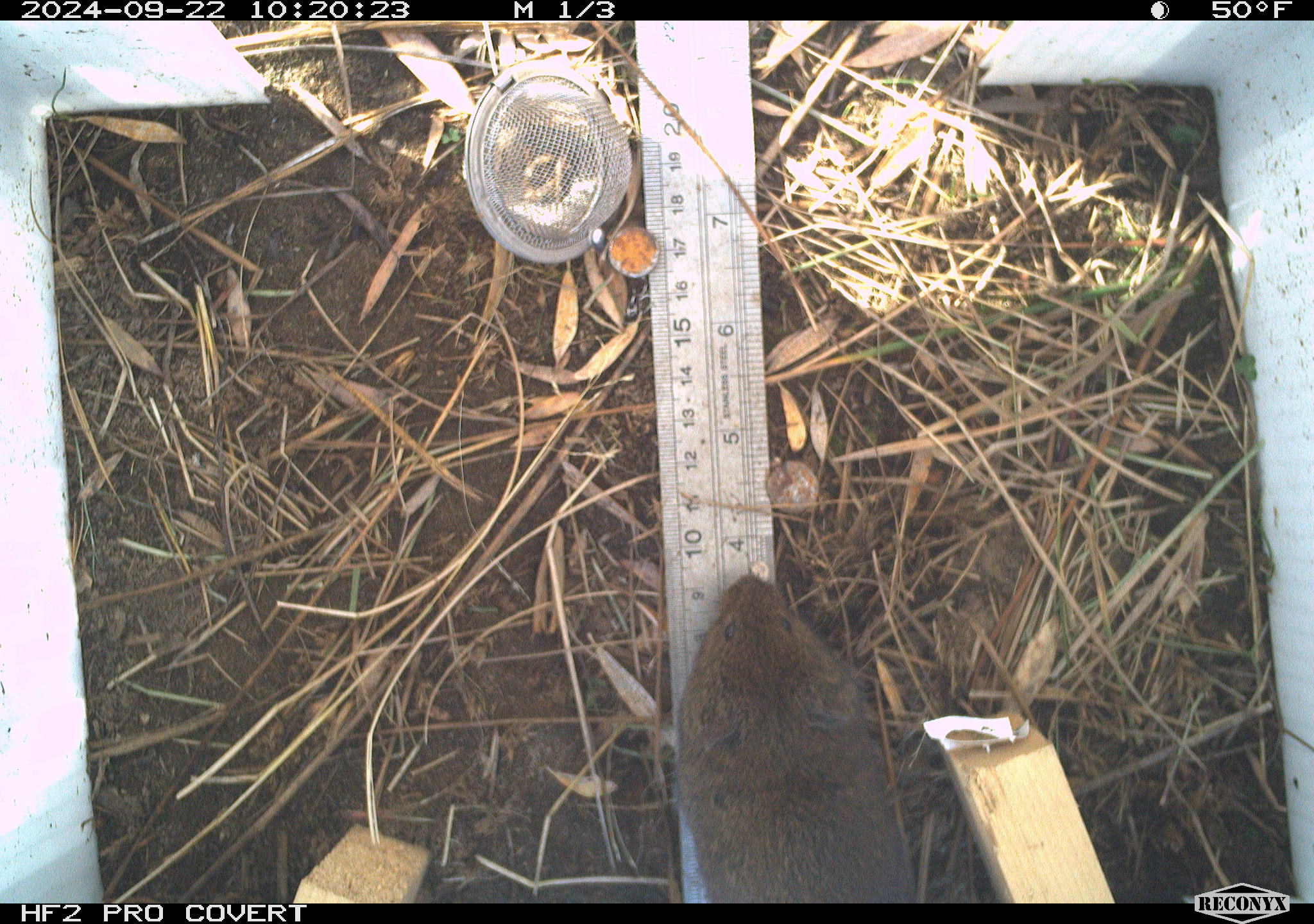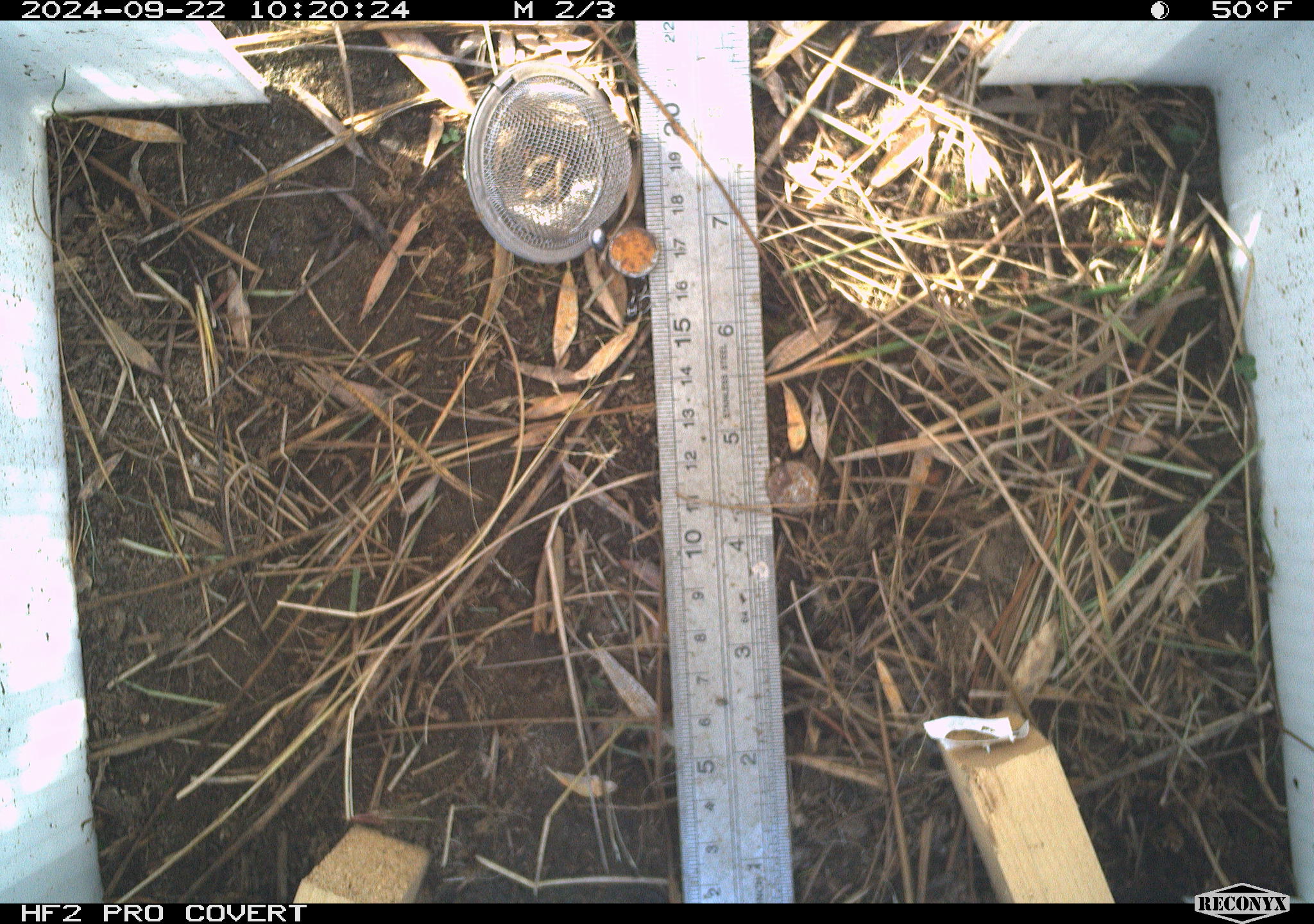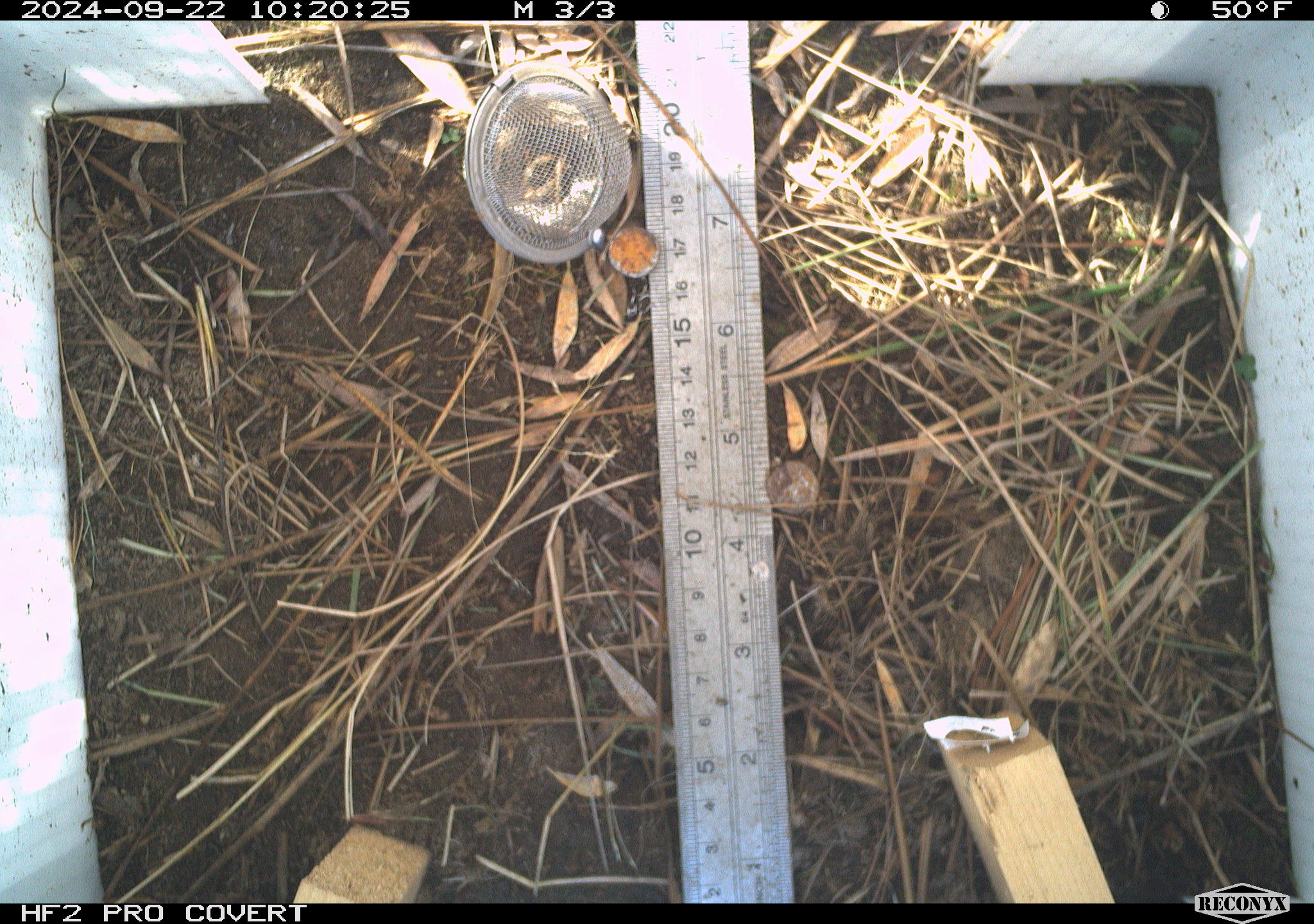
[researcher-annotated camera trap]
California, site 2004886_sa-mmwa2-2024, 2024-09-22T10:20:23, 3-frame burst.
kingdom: Animalia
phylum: Chordata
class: Mammalia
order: Rodentia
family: Cricetidae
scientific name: Arvicolinae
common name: voles, lemmings, and muskrats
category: arvicolinae subfamily